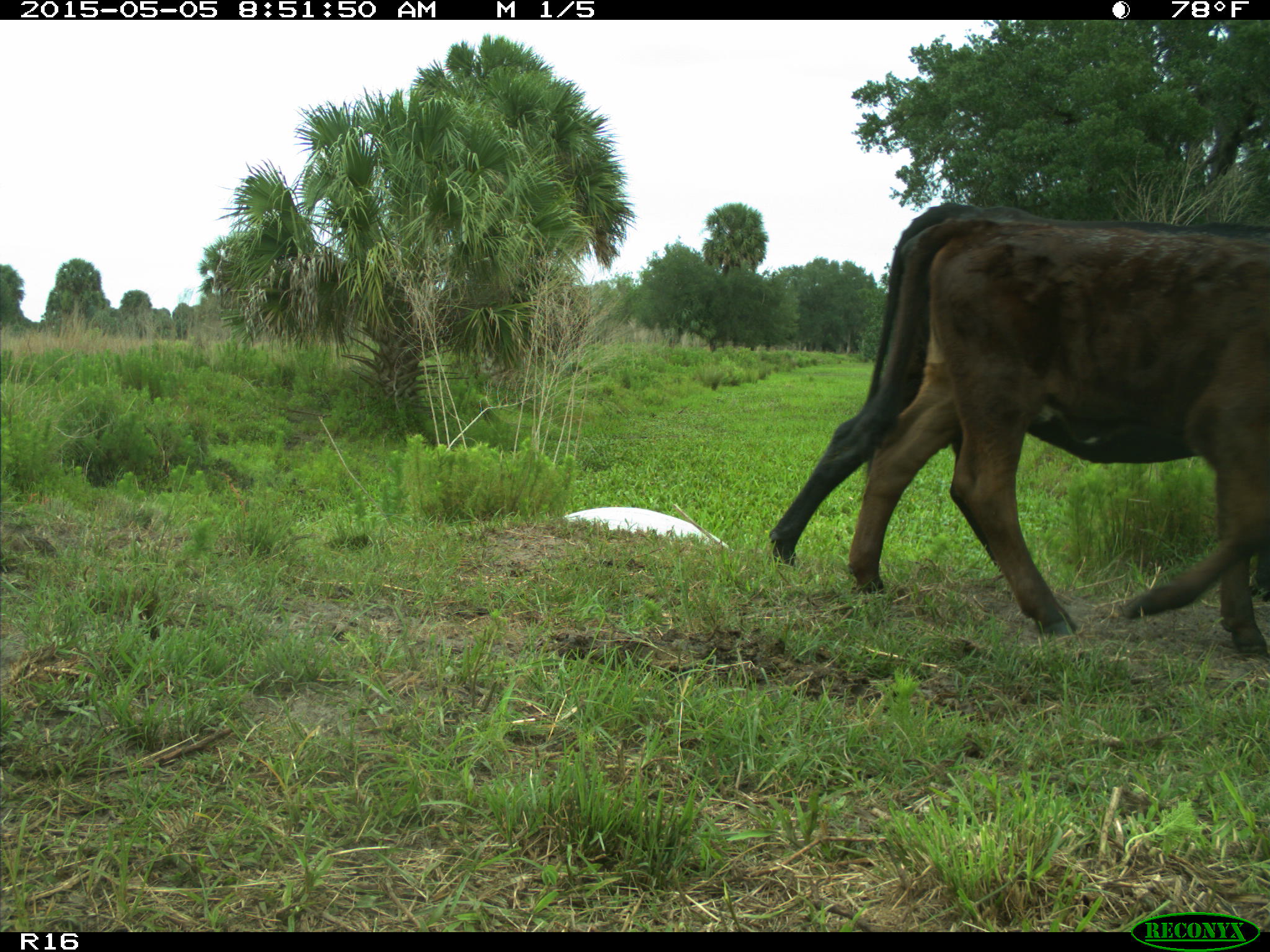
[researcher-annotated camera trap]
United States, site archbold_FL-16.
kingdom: Animalia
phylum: Chordata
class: Mammalia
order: Artiodactyla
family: Bovidae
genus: Bos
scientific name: Bos taurus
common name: domestic cow